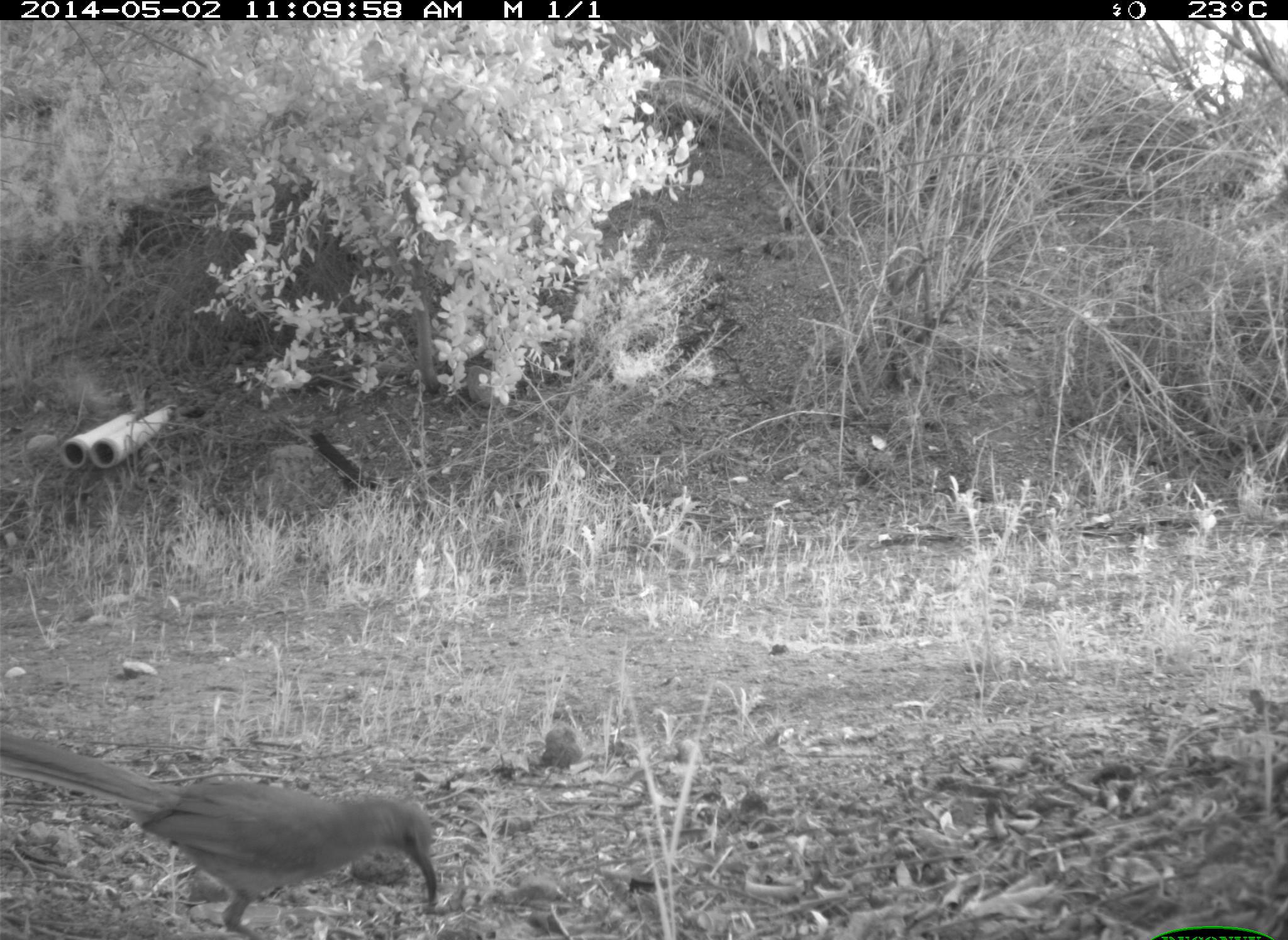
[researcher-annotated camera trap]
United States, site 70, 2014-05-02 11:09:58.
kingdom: Animalia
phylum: Chordata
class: Aves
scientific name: Aves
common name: bird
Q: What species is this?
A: Bird (Aves).